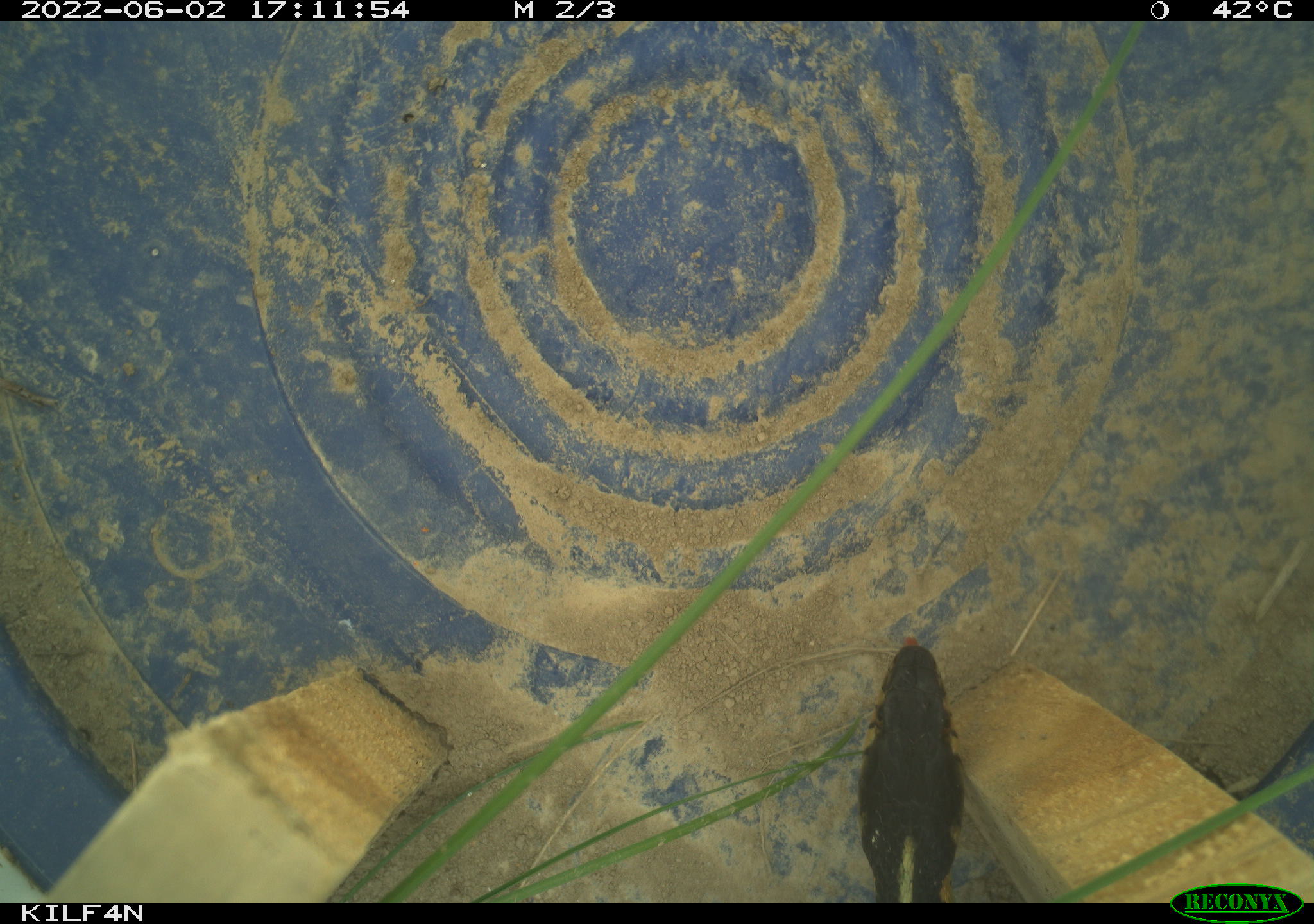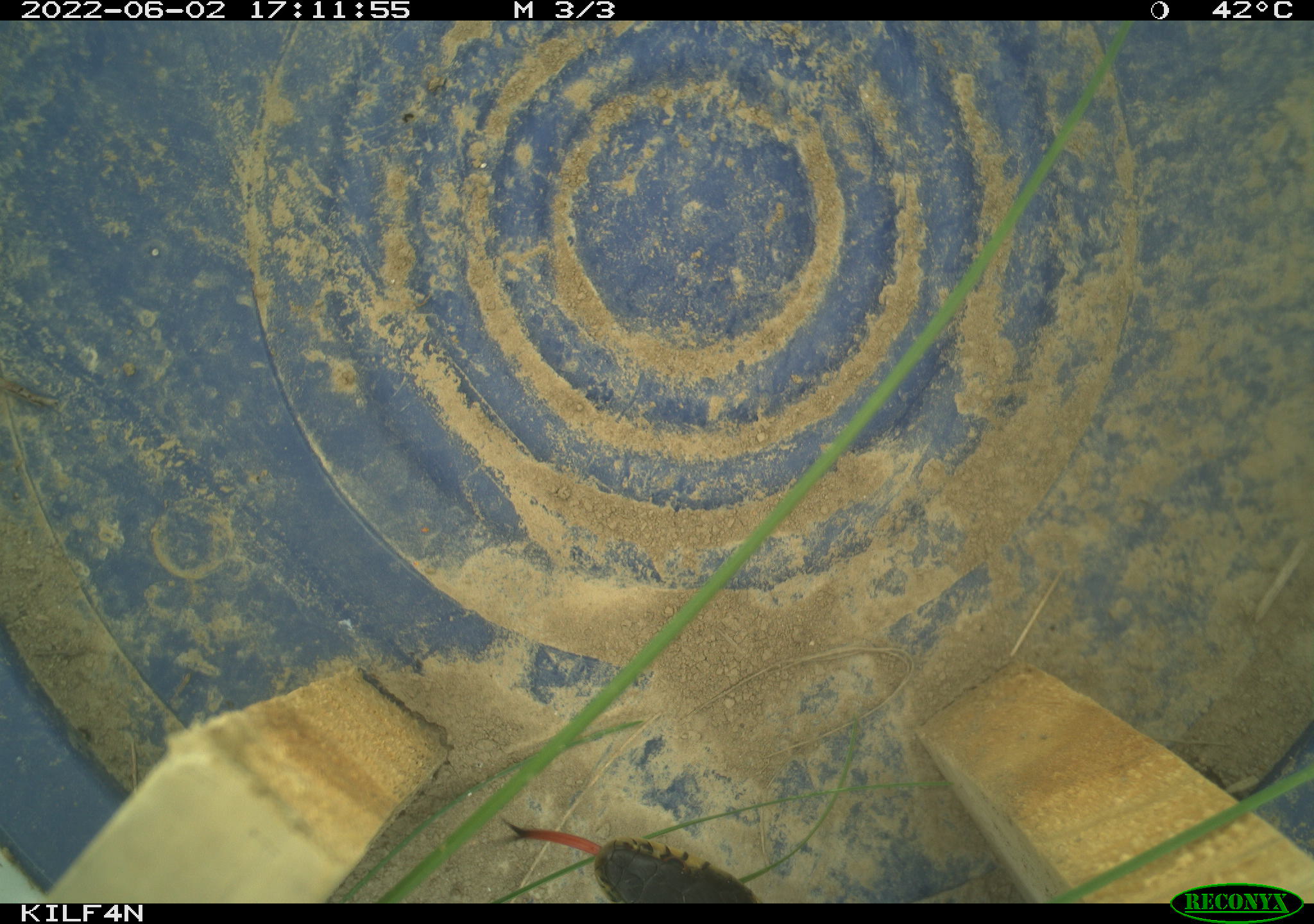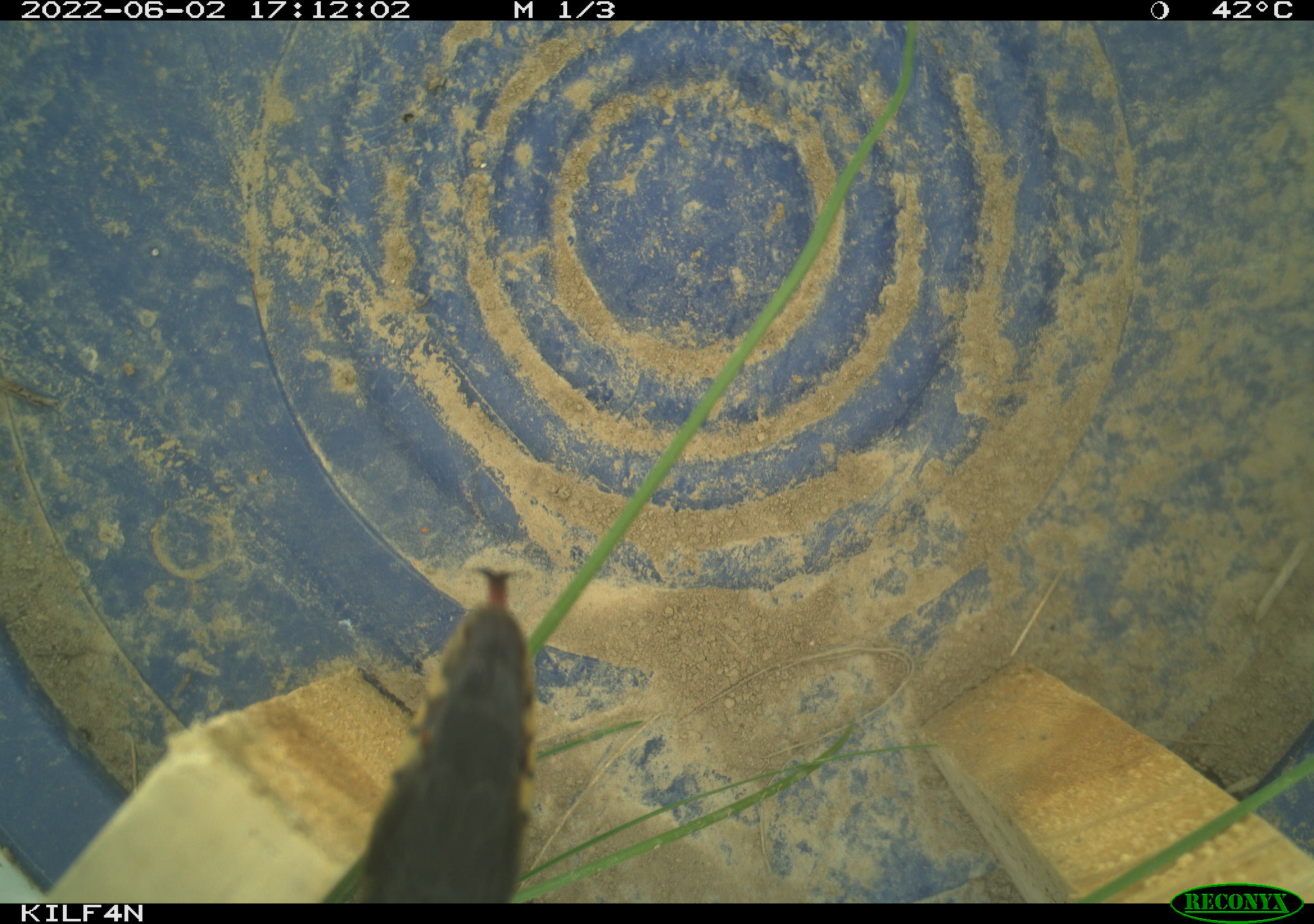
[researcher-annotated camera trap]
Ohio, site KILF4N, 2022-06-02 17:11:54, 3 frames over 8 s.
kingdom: Animalia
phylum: Chordata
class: Reptilia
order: Squamata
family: Colubridae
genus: Thamnophis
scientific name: Thamnophis sirtalis sirtalis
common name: eastern gartersnake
Eastern gartersnake (Thamnophis sirtalis sirtalis).